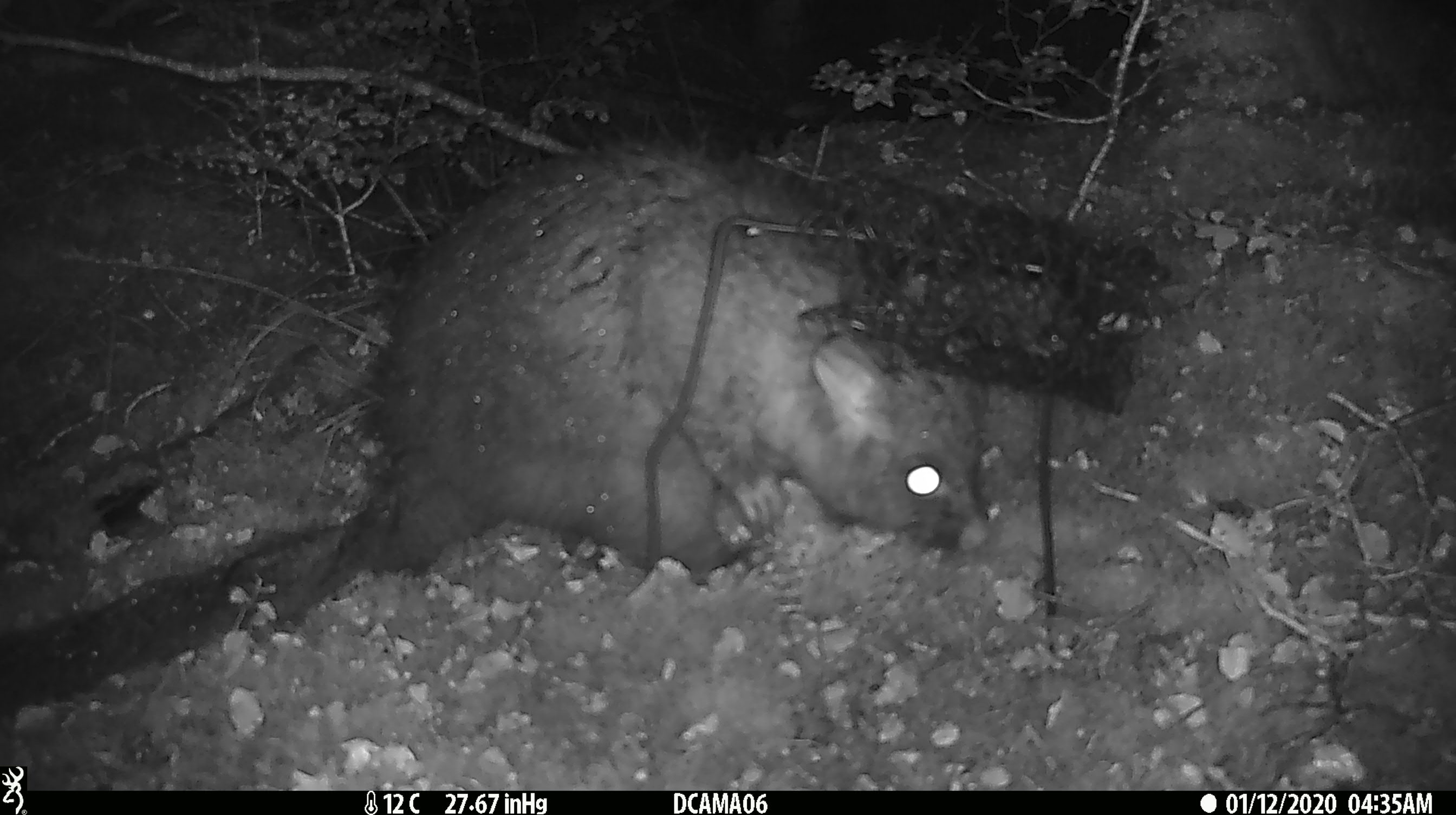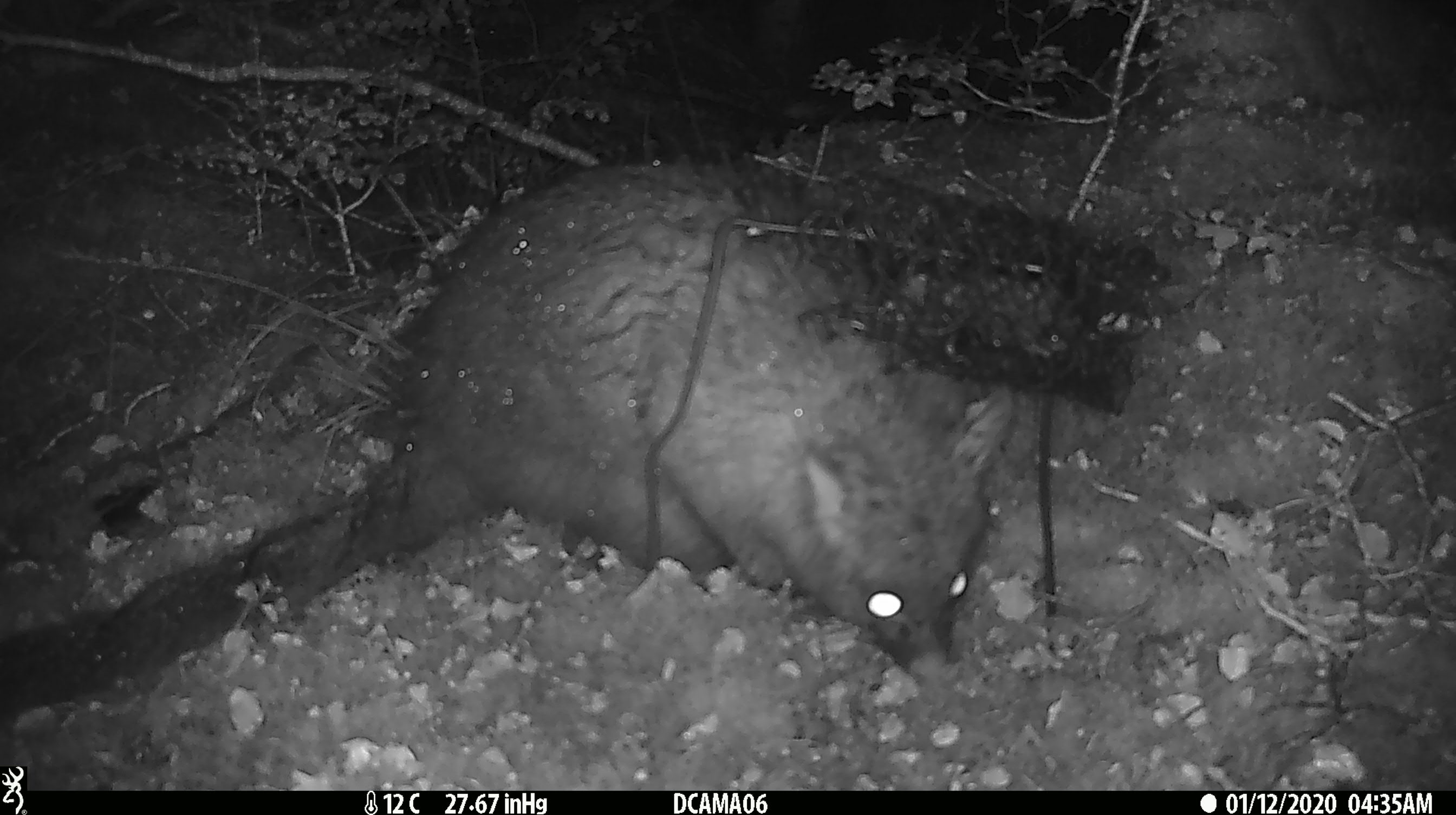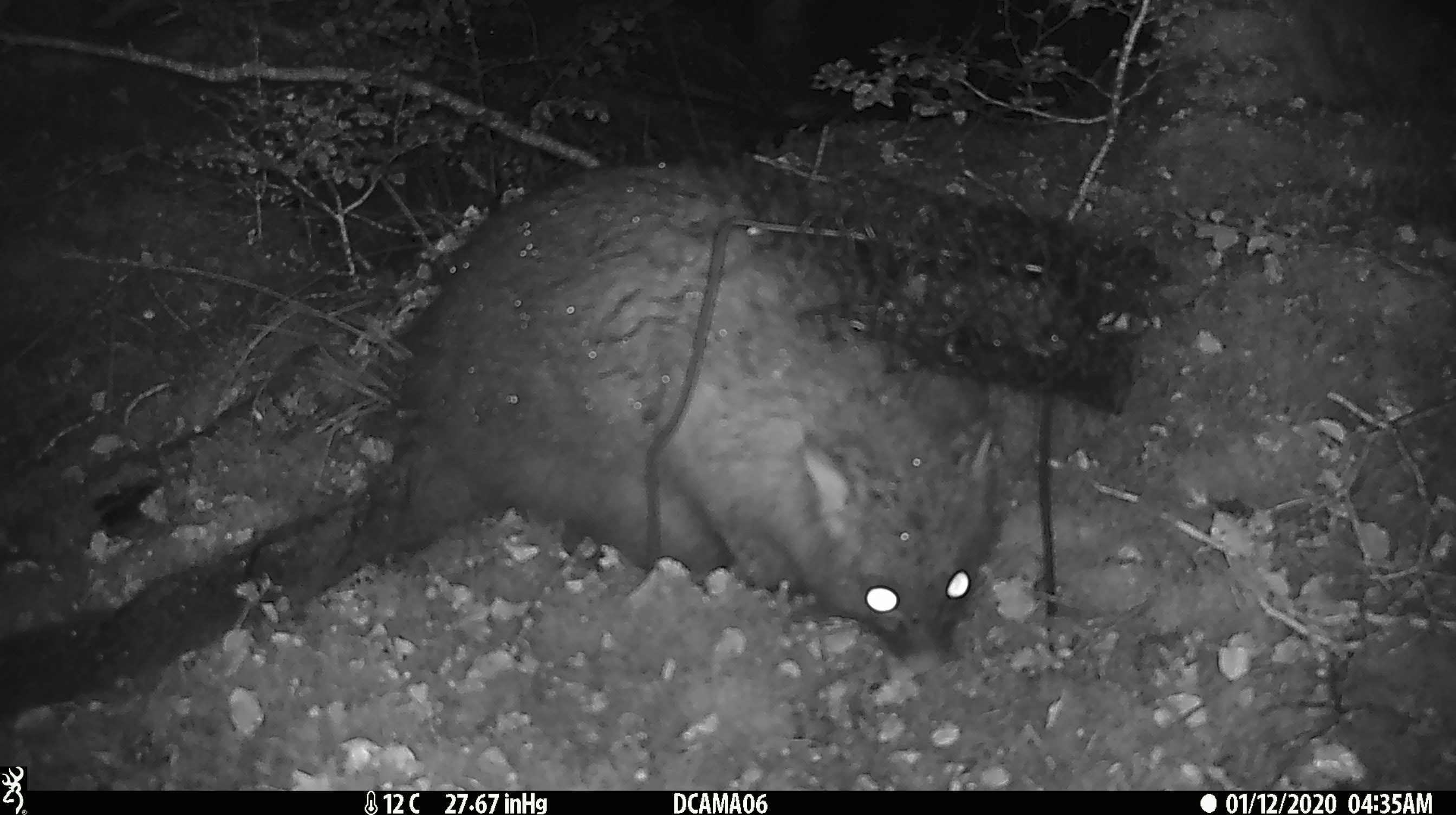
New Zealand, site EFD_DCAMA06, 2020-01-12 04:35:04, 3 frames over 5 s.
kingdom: Animalia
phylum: Chordata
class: Mammalia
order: Diprotodontia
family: Phalangeridae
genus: Trichosurus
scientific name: Trichosurus vulpecula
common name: common brushtail possum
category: possum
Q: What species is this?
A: Possum (common brushtail possum) (Trichosurus vulpecula).